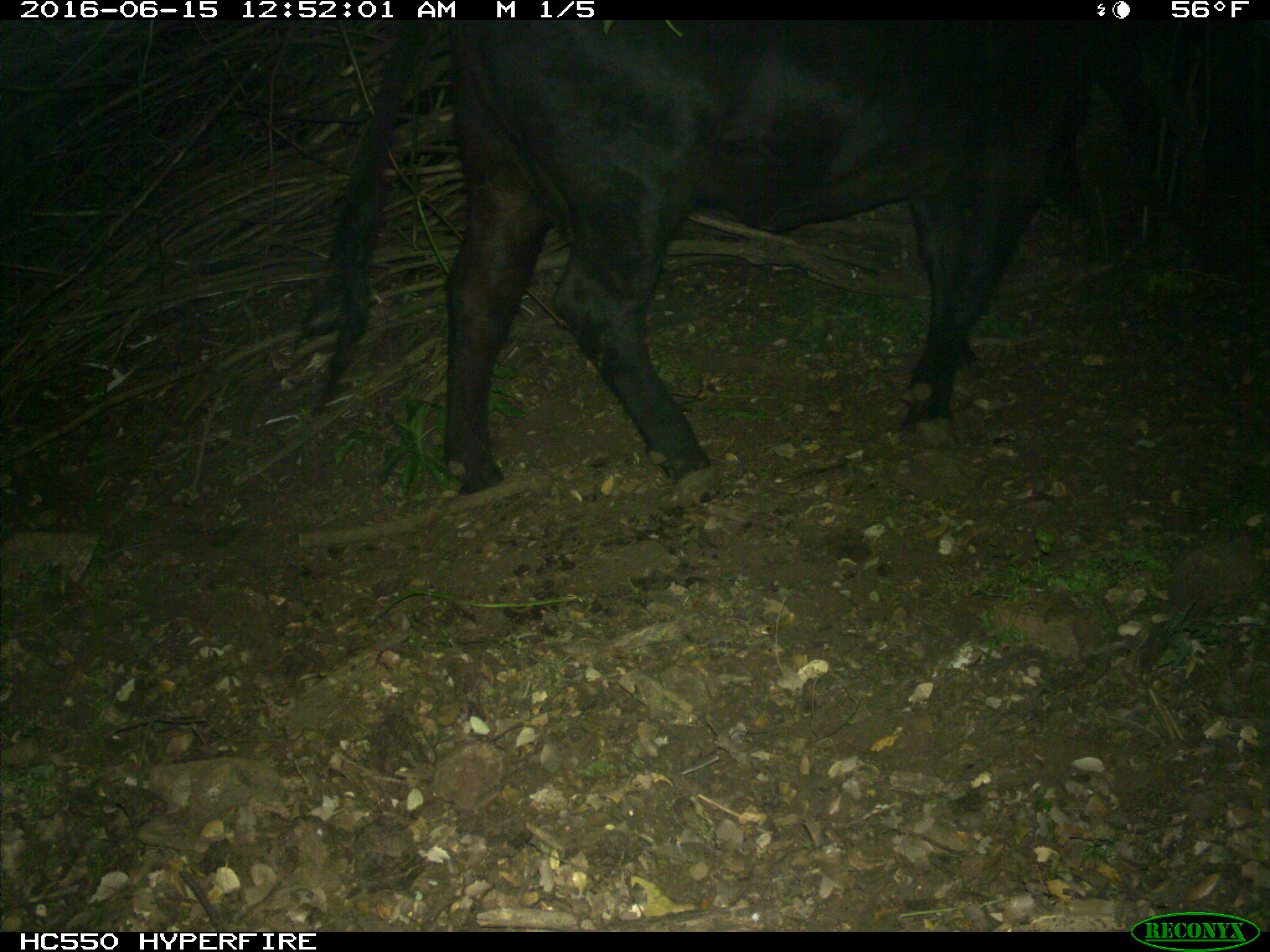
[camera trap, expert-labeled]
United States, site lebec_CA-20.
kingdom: Animalia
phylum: Chordata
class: Mammalia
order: Artiodactyla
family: Bovidae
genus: Bos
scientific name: Bos taurus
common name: domestic cow